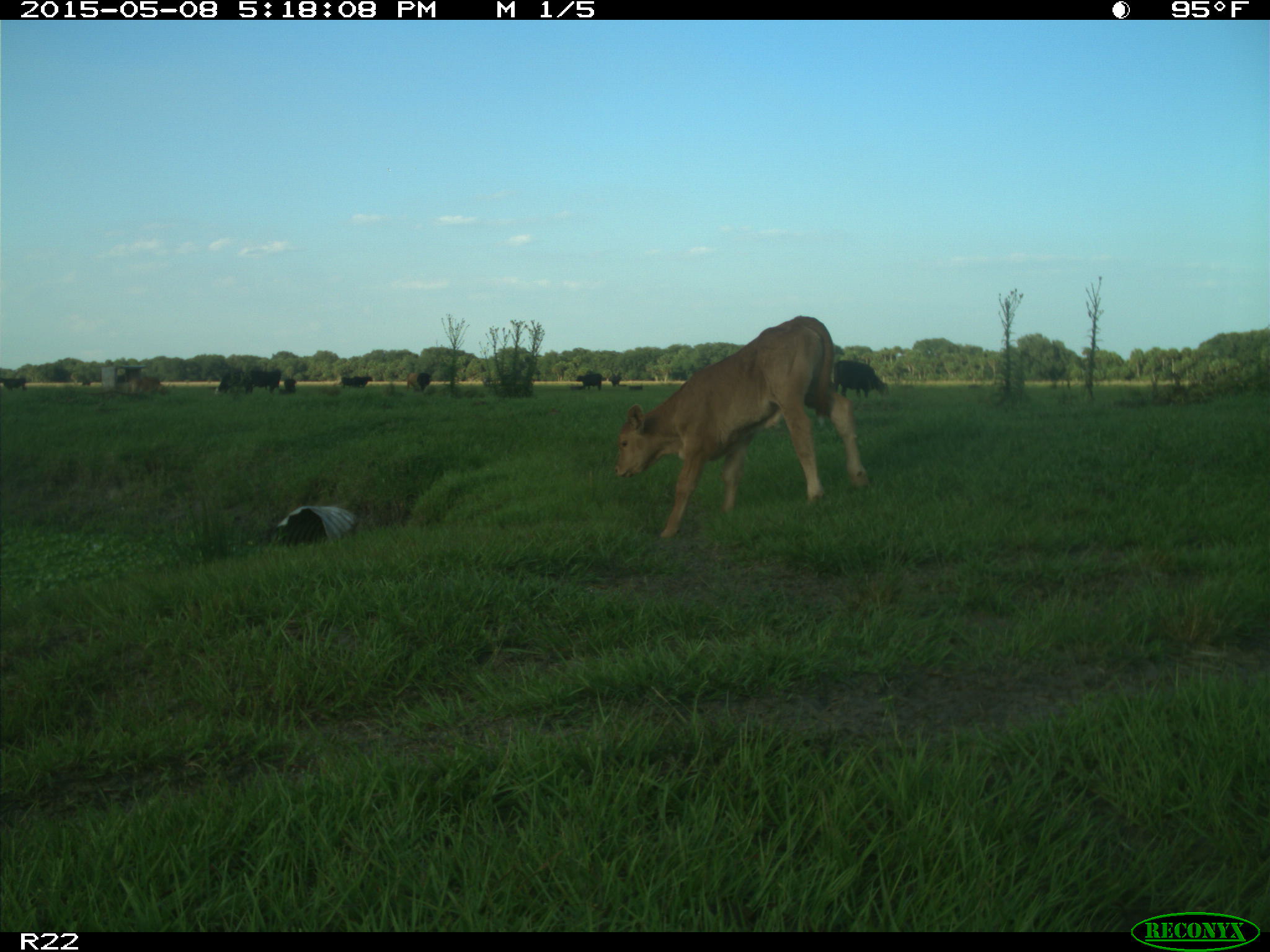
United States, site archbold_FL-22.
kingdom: Animalia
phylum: Chordata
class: Mammalia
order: Artiodactyla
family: Bovidae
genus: Bos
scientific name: Bos taurus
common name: domestic cow